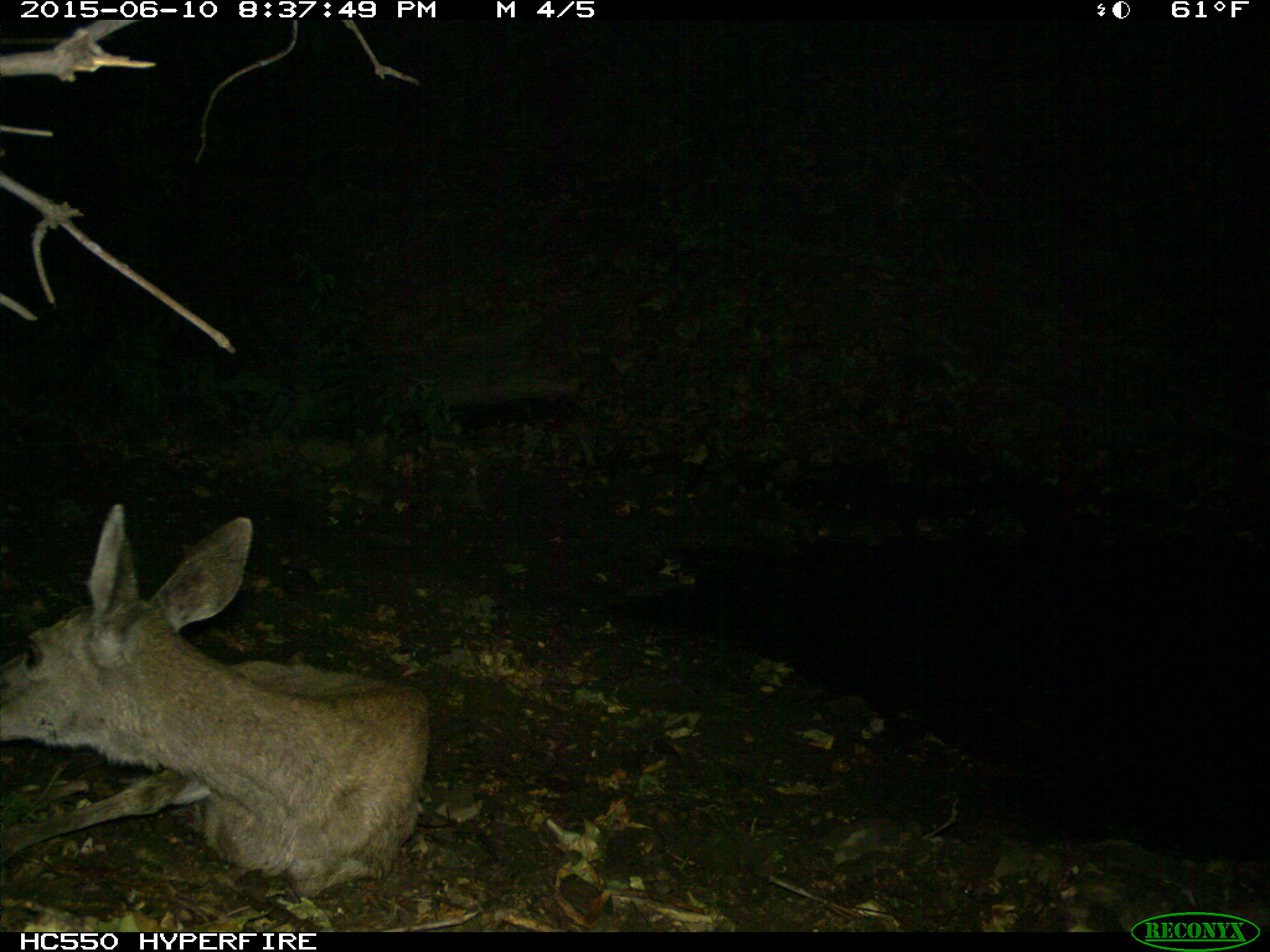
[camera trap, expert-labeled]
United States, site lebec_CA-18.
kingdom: Animalia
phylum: Chordata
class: Mammalia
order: Artiodactyla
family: Cervidae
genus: Odocoileus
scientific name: Odocoileus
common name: deer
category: unidentified deer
Unidentified deer (deer) (Odocoileus).